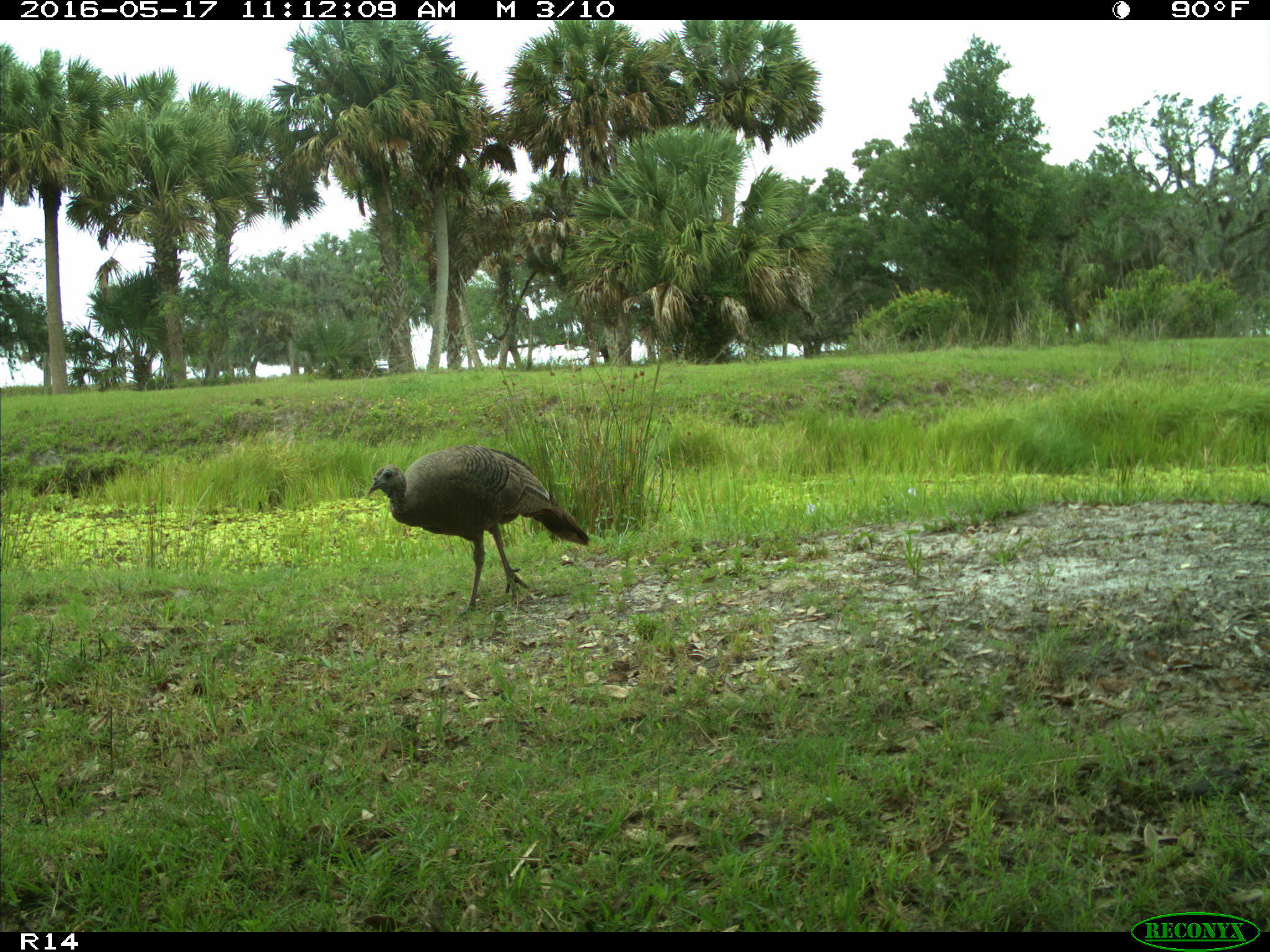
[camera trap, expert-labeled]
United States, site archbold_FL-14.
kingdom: Animalia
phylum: Chordata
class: Aves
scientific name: Aves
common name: birds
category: unidentified bird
Unidentified bird (birds) (Aves).